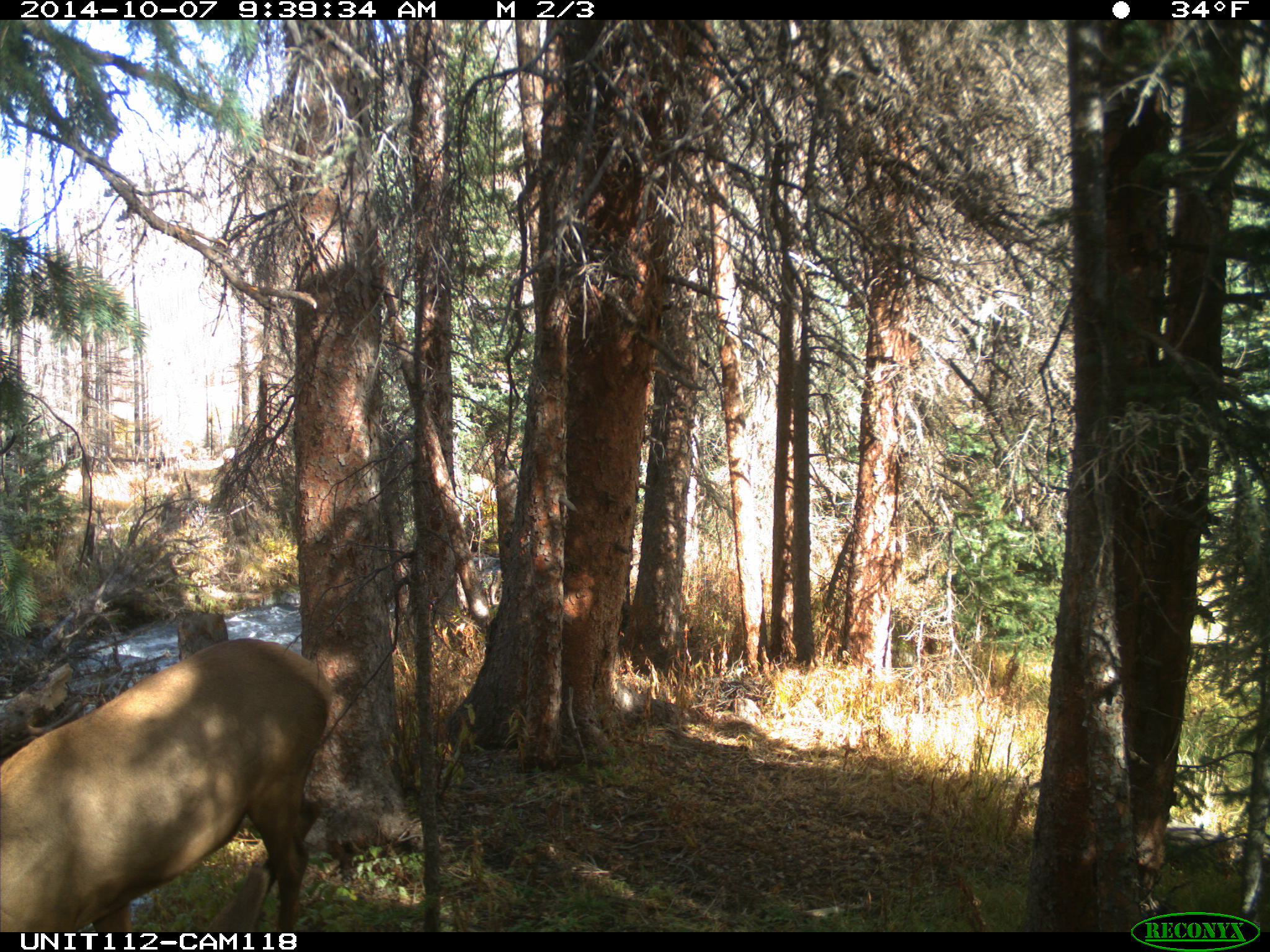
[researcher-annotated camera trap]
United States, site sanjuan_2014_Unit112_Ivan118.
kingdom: Animalia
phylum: Chordata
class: Mammalia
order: Artiodactyla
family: Cervidae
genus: Cervus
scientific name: Cervus elaphus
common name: red deer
Cervus elaphus (red deer).